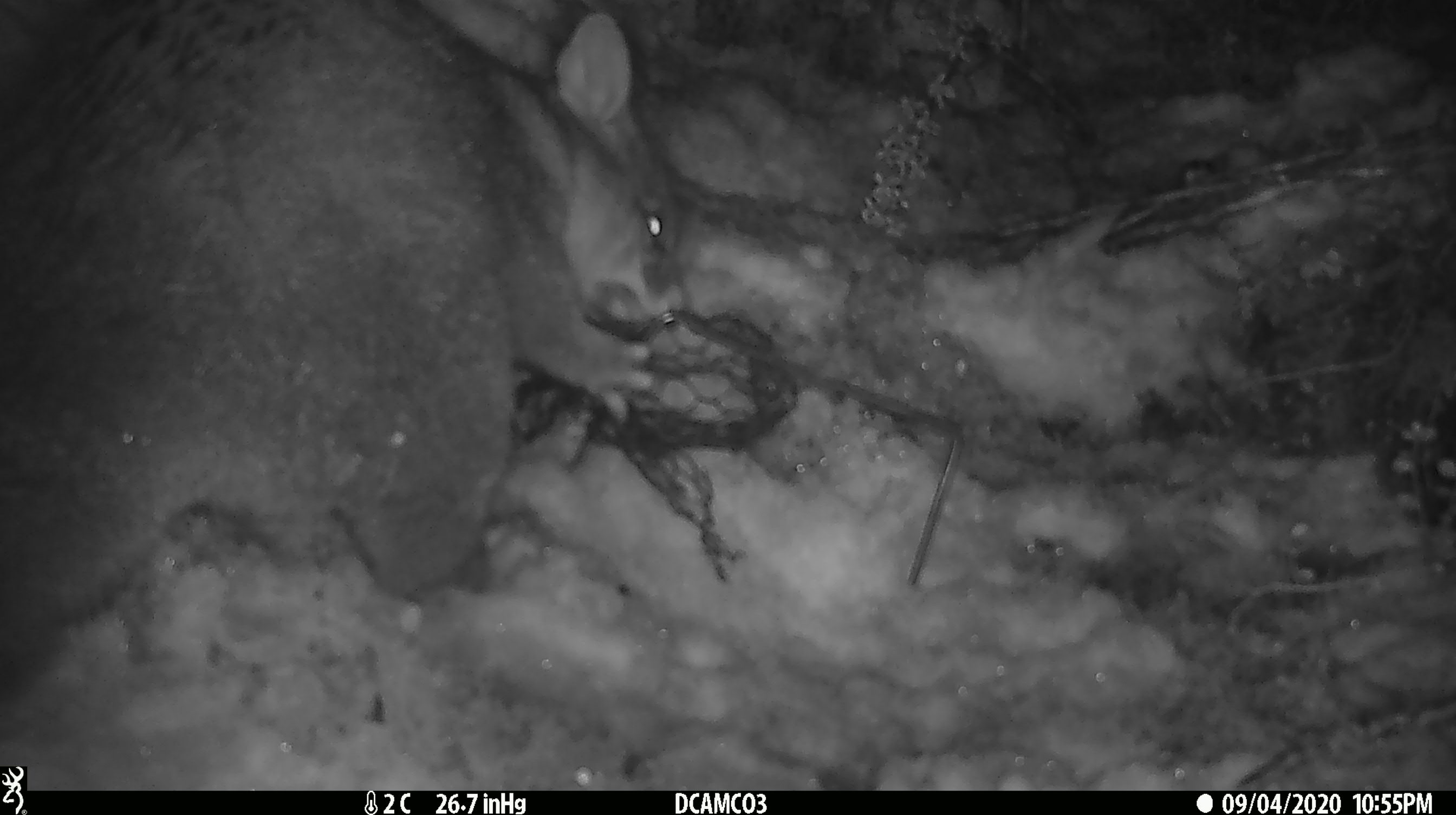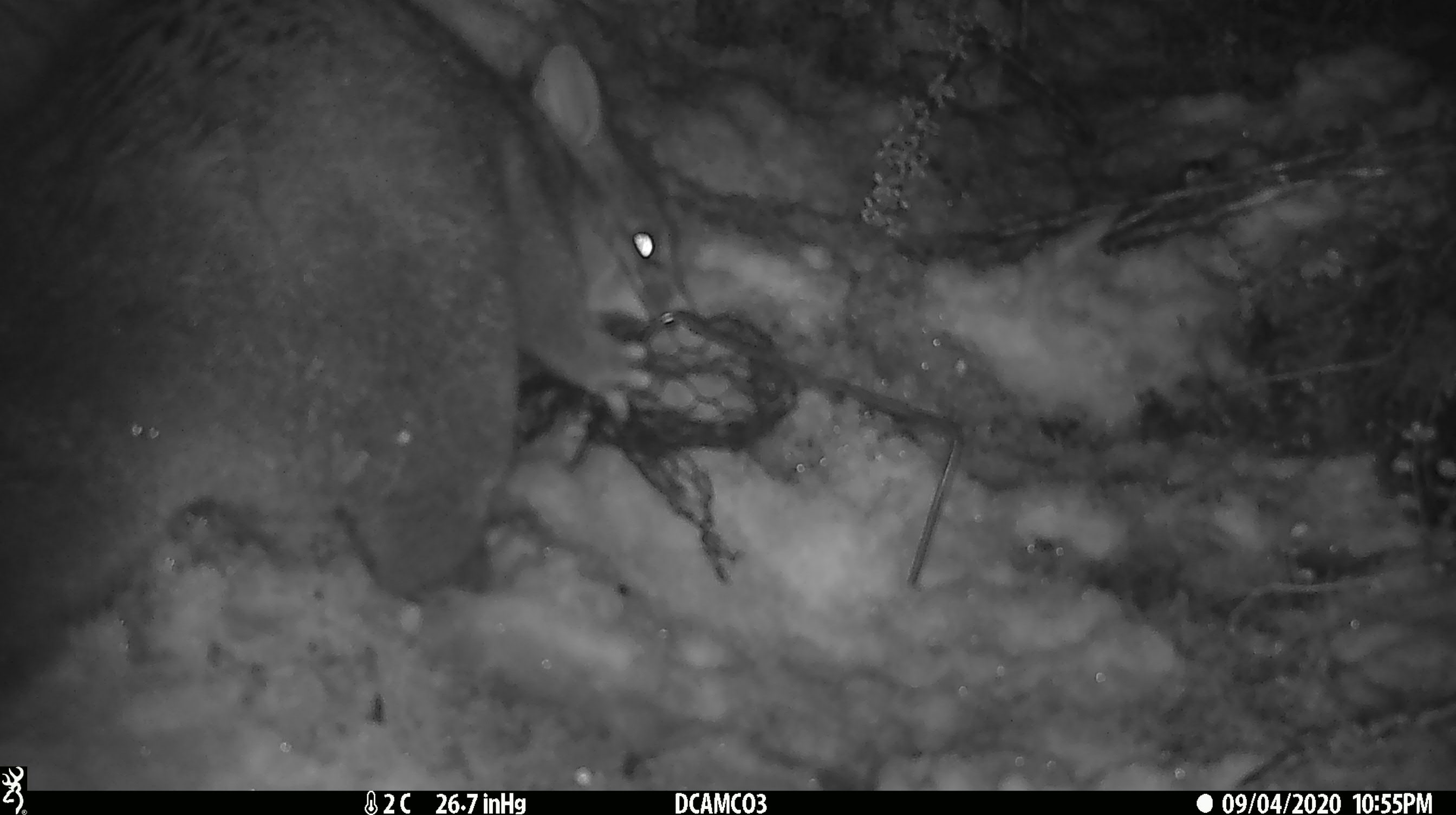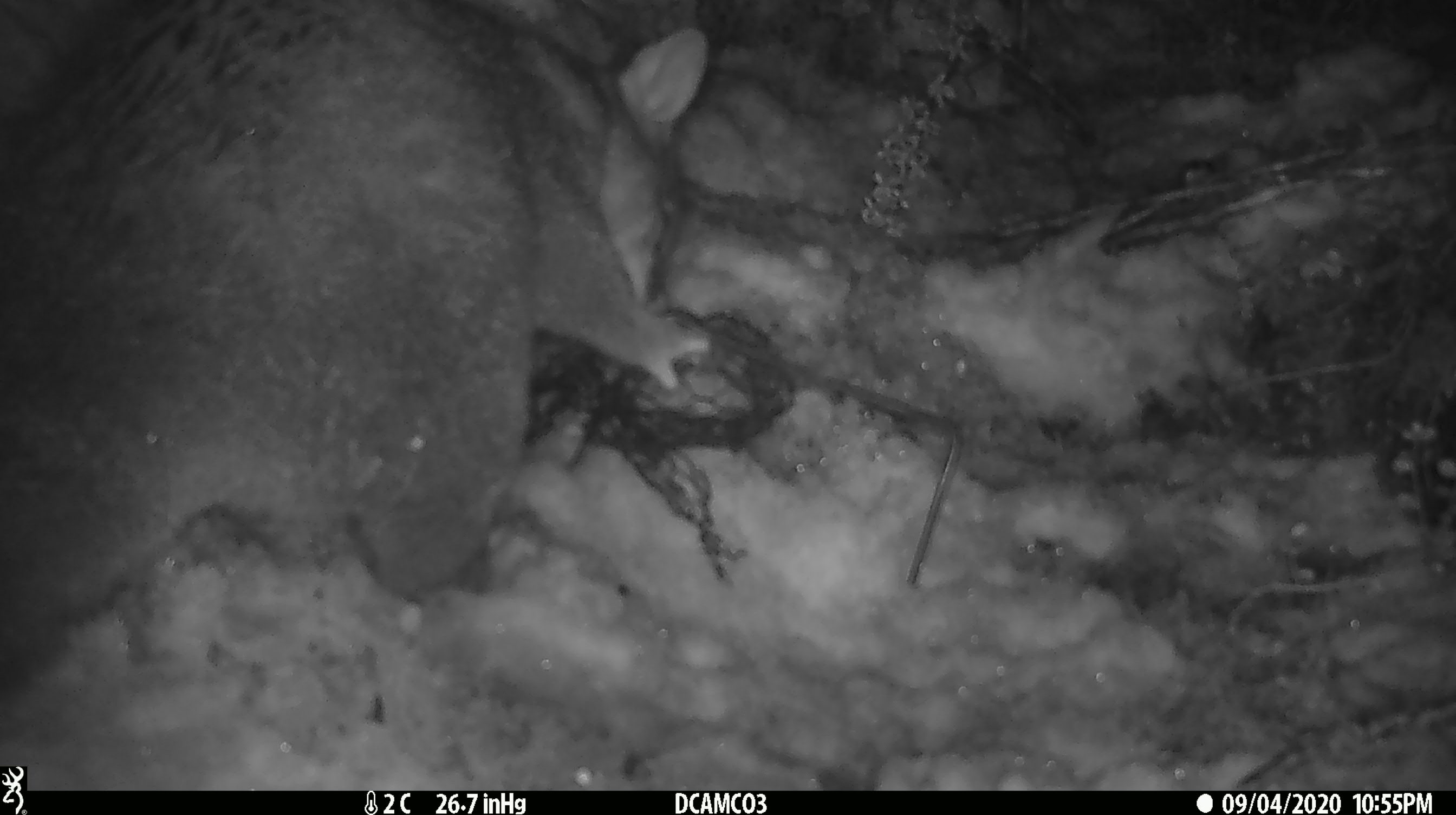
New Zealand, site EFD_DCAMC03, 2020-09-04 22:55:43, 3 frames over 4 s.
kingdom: Animalia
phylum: Chordata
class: Mammalia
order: Diprotodontia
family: Phalangeridae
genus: Trichosurus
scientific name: Trichosurus vulpecula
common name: common brushtail possum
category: possum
Possum (common brushtail possum) (Trichosurus vulpecula).